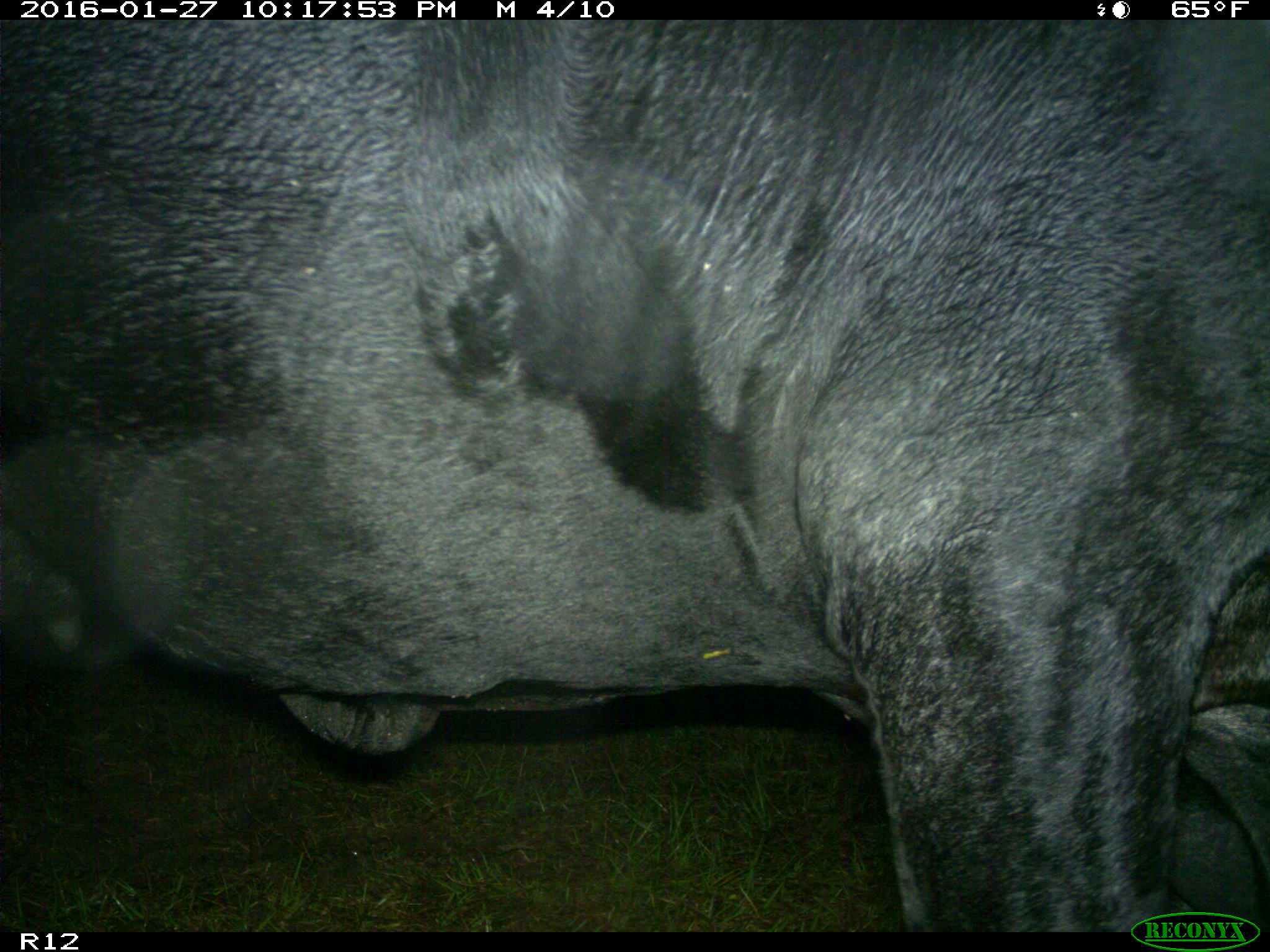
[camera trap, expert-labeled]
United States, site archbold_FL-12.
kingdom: Animalia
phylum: Chordata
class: Mammalia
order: Artiodactyla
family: Bovidae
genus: Bos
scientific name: Bos taurus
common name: domestic cow